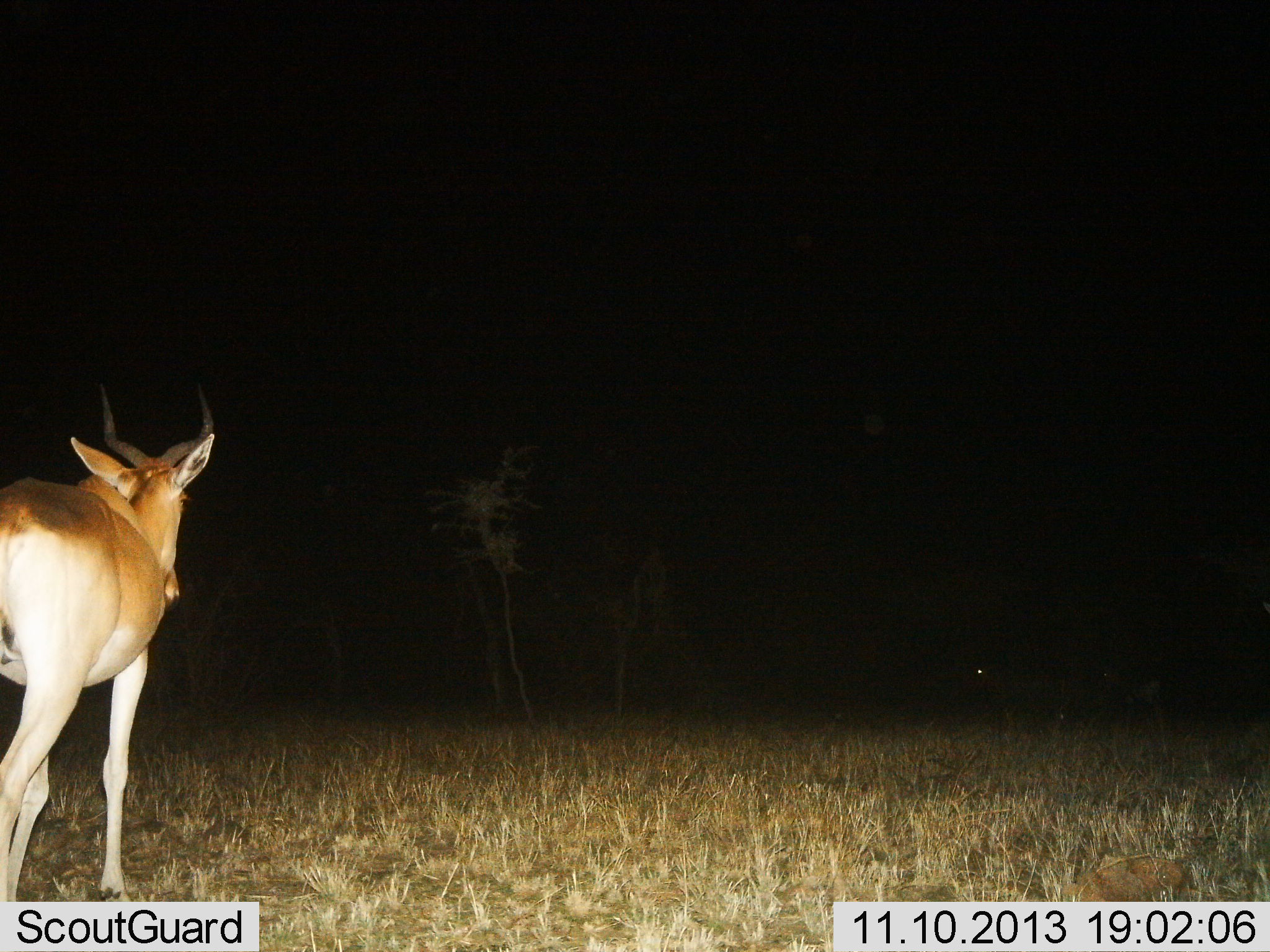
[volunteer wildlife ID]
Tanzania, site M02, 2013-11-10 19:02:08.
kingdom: Animalia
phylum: Chordata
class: Mammalia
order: Artiodactyla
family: Bovidae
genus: Alcelaphus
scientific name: Alcelaphus buselaphus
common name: hartebeest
Hartebeest (Alcelaphus buselaphus), count 1. Behavior (volunteer vote fractions): standing 70%, resting 0%, moving 30%, interacting 0%. Young present (vote fraction): 0%. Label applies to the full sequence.